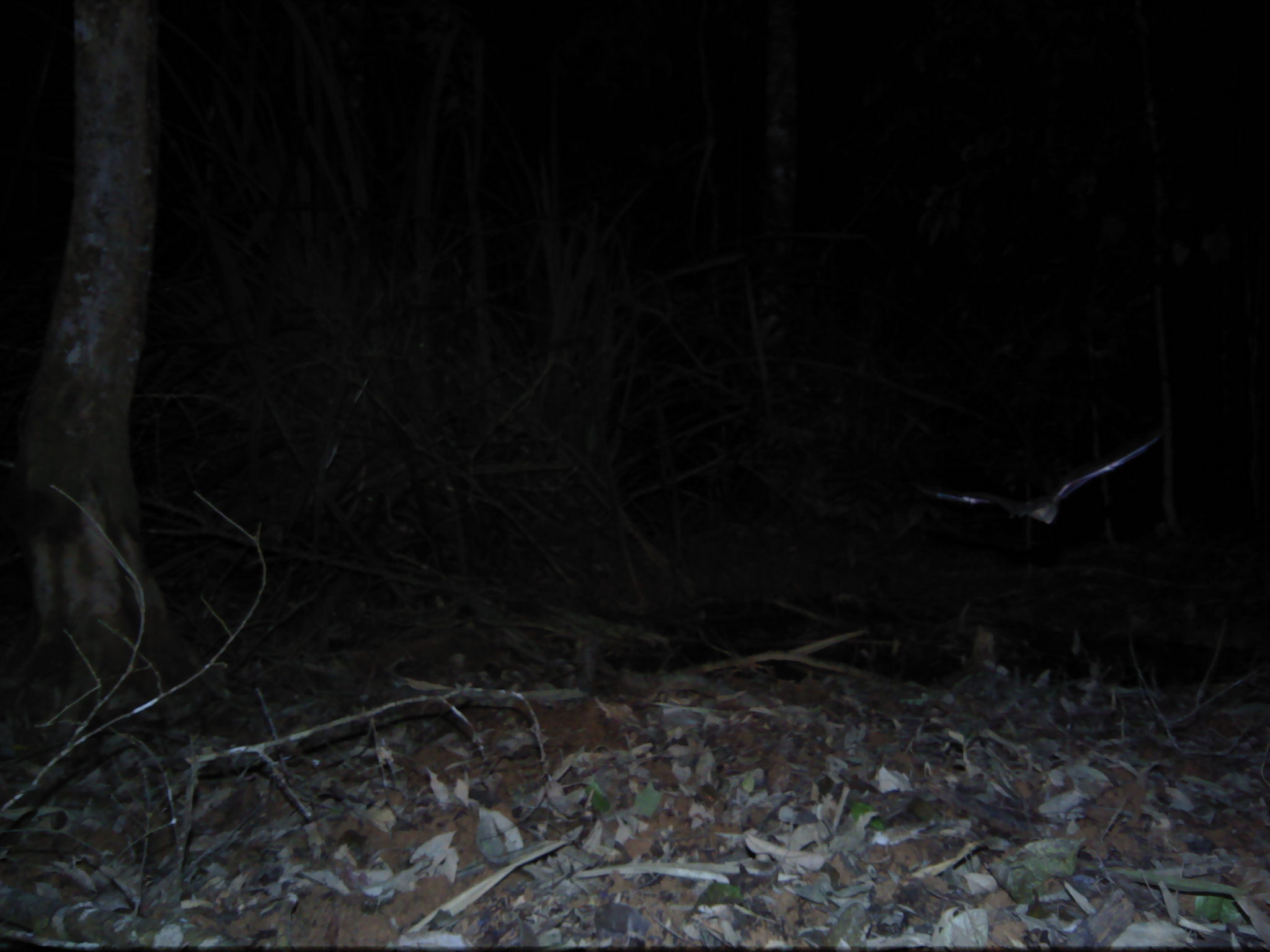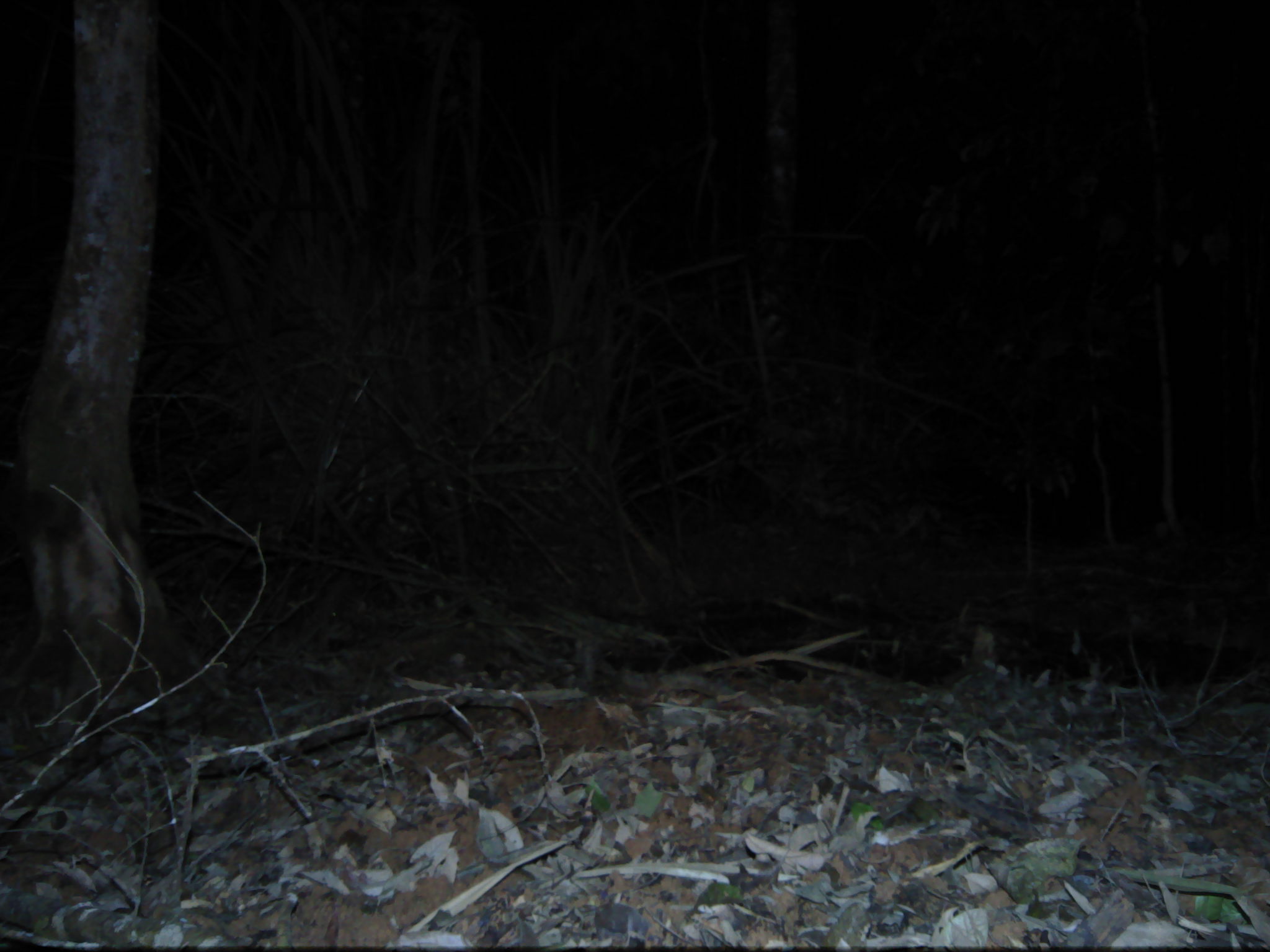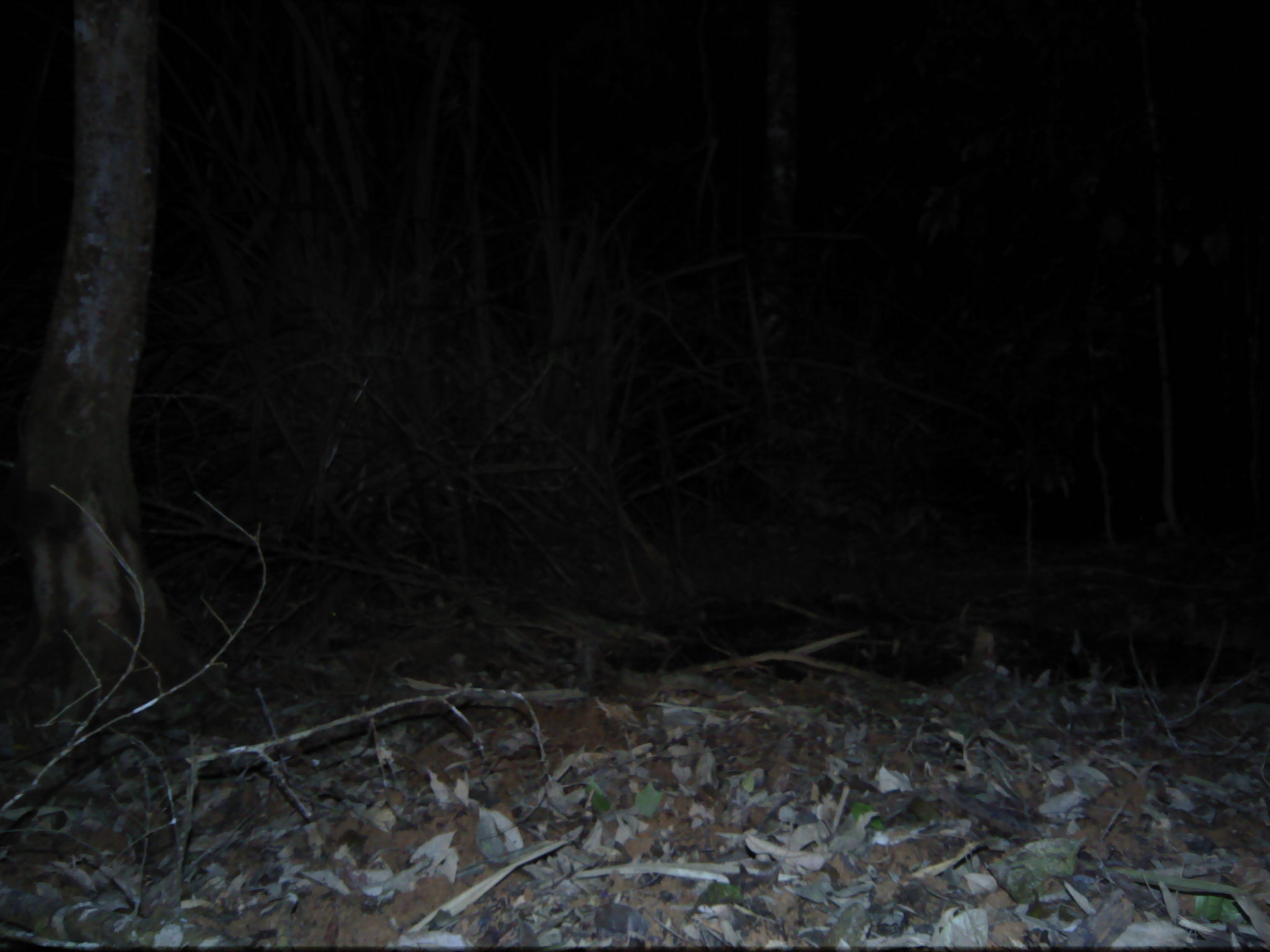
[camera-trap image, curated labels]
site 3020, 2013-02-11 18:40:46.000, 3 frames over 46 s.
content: unidentified animal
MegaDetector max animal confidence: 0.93